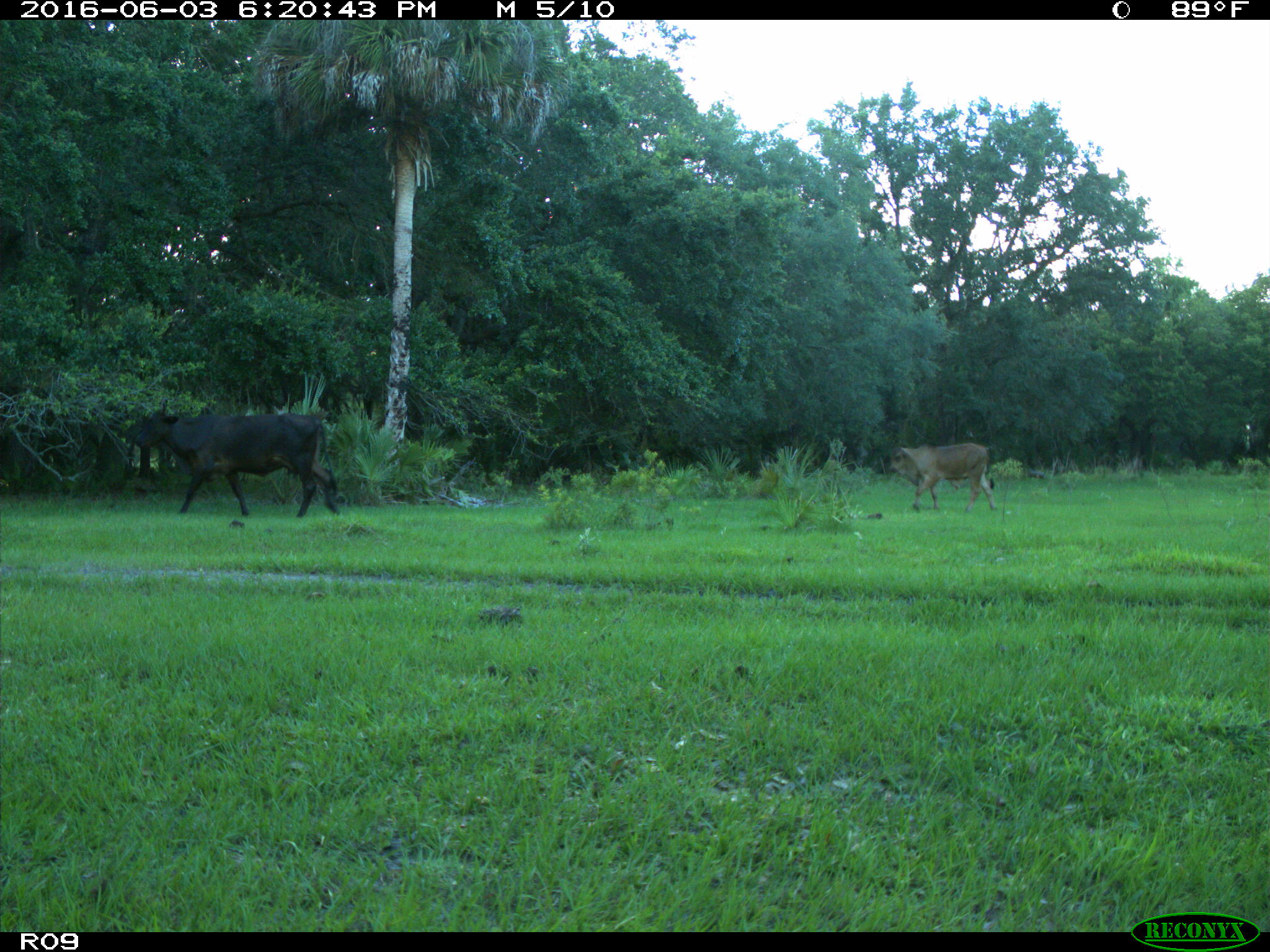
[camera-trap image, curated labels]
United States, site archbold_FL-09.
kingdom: Animalia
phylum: Chordata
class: Mammalia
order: Artiodactyla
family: Bovidae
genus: Bos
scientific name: Bos taurus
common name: domestic cow